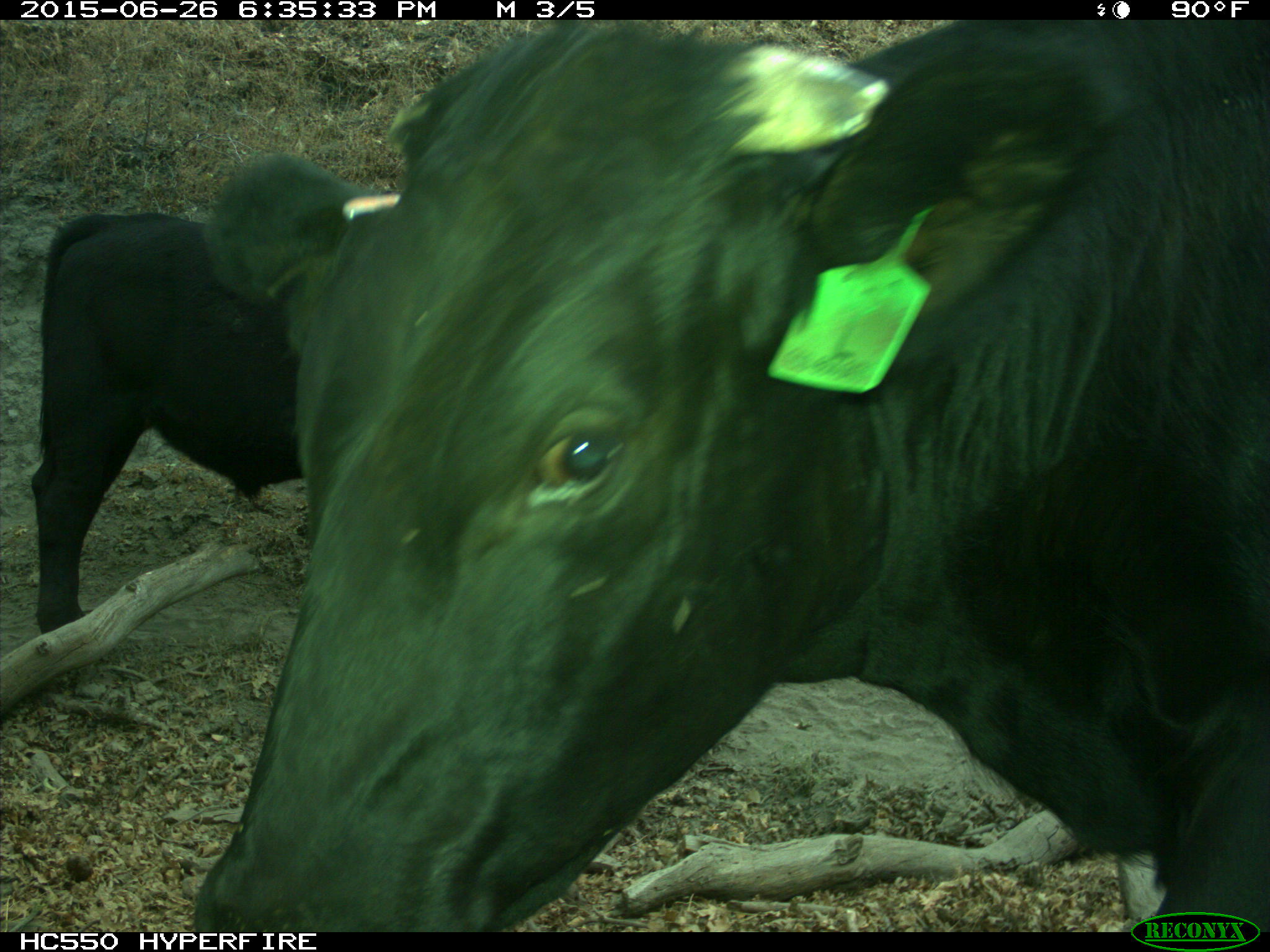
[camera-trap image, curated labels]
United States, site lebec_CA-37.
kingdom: Animalia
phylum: Chordata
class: Mammalia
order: Artiodactyla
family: Bovidae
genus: Bos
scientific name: Bos taurus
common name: domestic cow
Bos taurus (domestic cow).